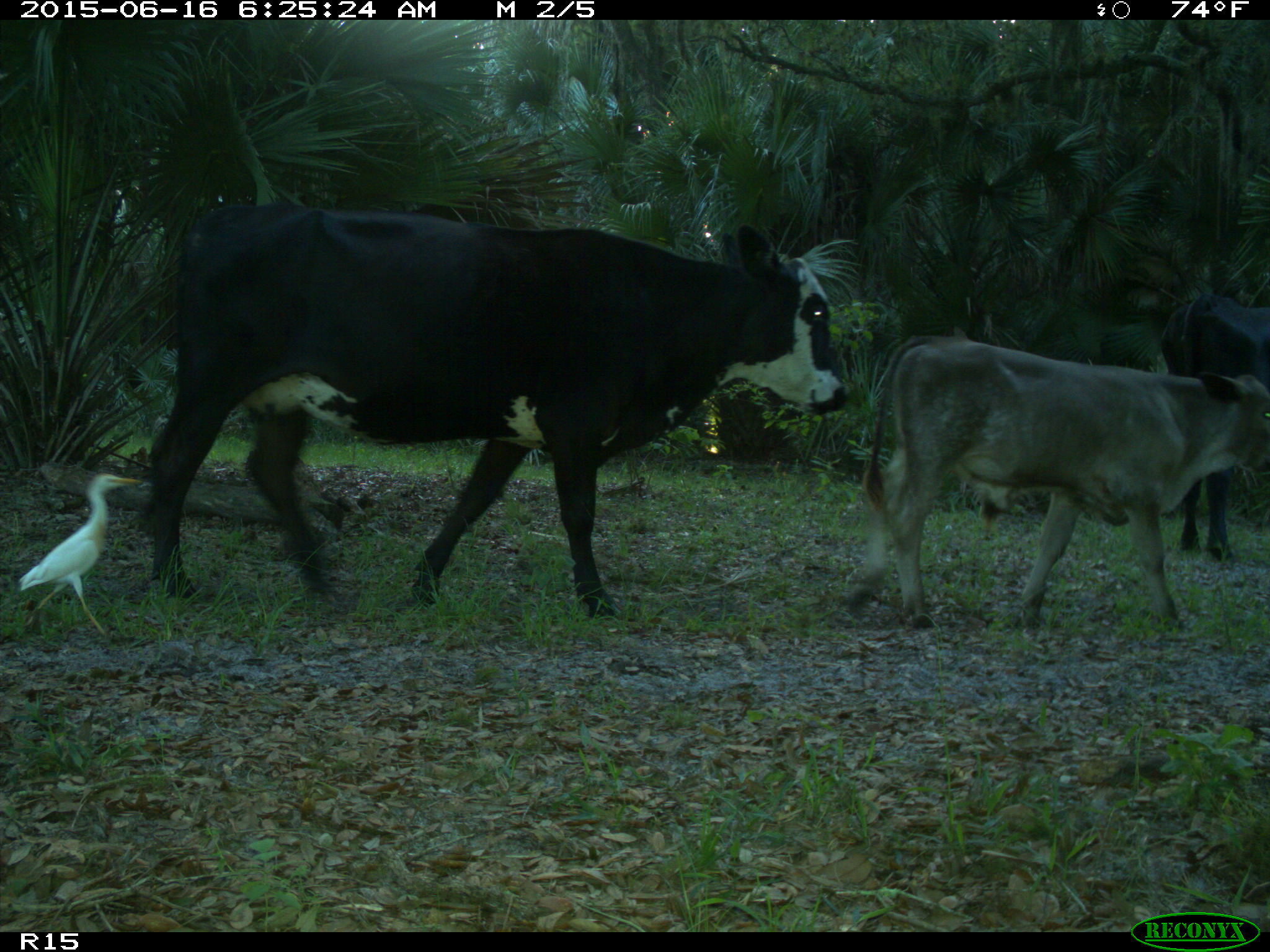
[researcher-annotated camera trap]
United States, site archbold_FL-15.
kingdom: Animalia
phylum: Chordata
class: Mammalia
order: Artiodactyla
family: Bovidae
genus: Bos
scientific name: Bos taurus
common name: domestic cow